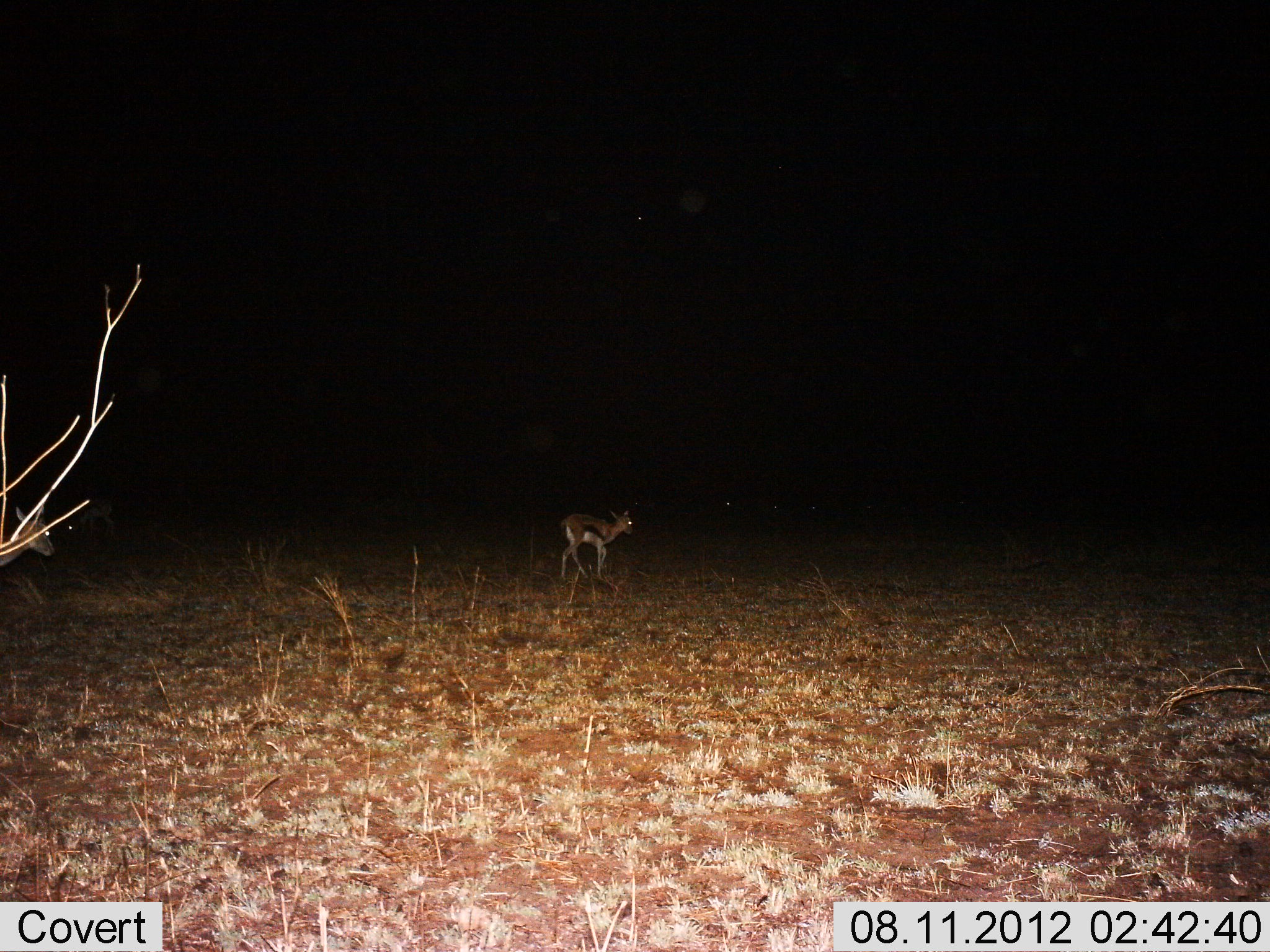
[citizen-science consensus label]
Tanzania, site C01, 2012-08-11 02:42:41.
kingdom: Animalia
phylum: Chordata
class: Mammalia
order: Artiodactyla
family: Bovidae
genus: Eudorcas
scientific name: Eudorcas thomsonii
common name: thomson's gazelle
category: gazellethomsons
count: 1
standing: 70%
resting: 0%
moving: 40%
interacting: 0%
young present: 0%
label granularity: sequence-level